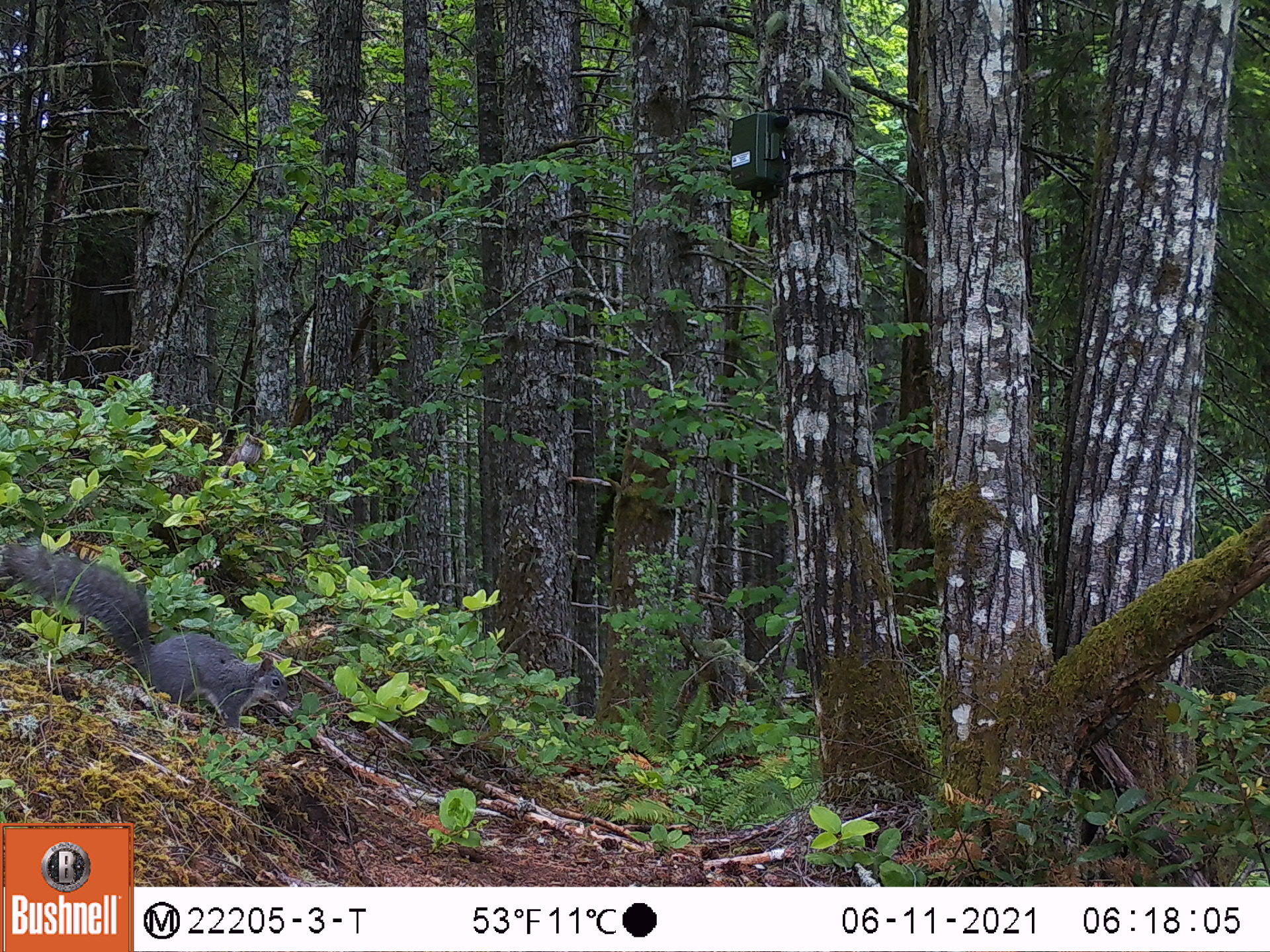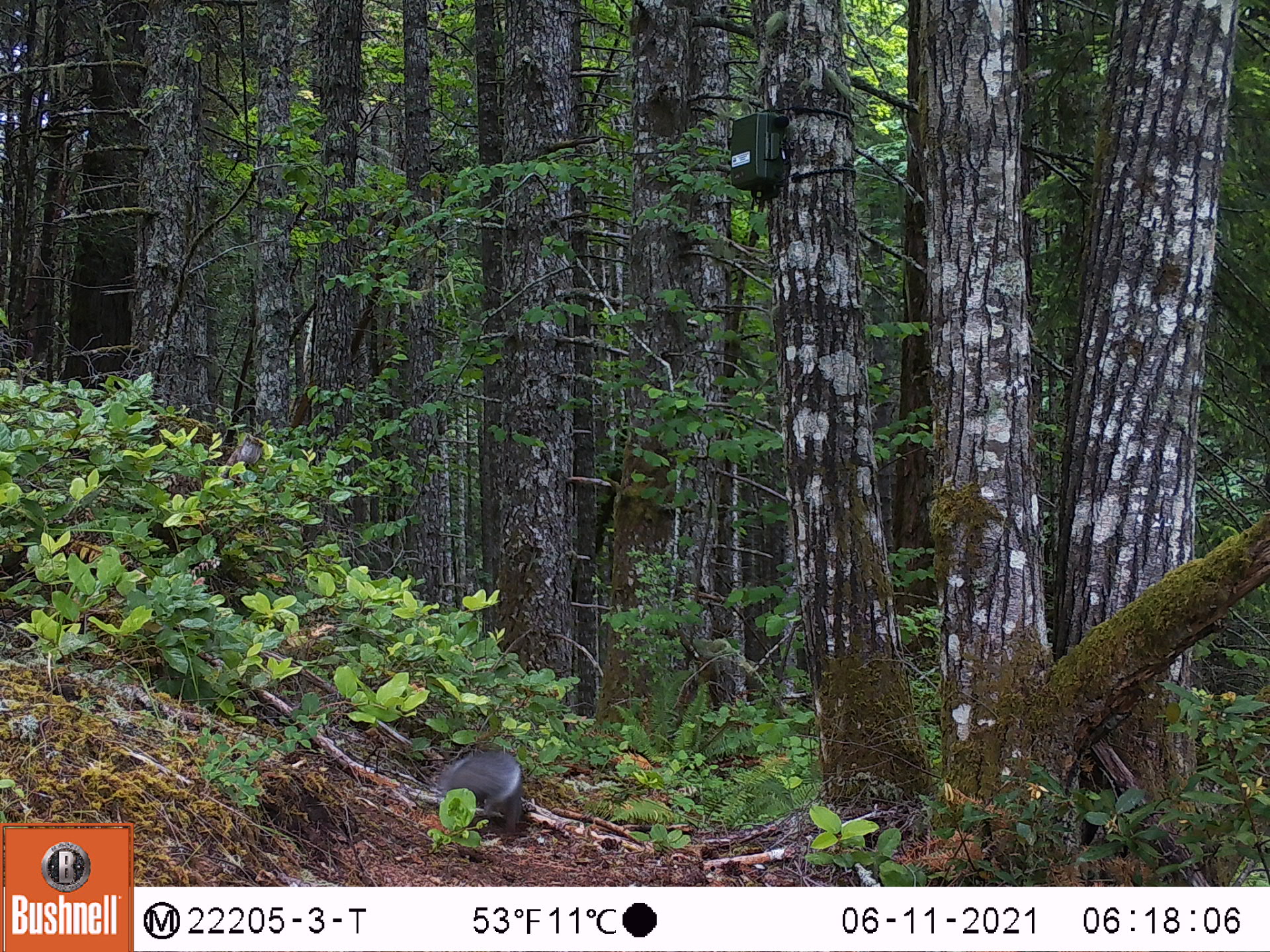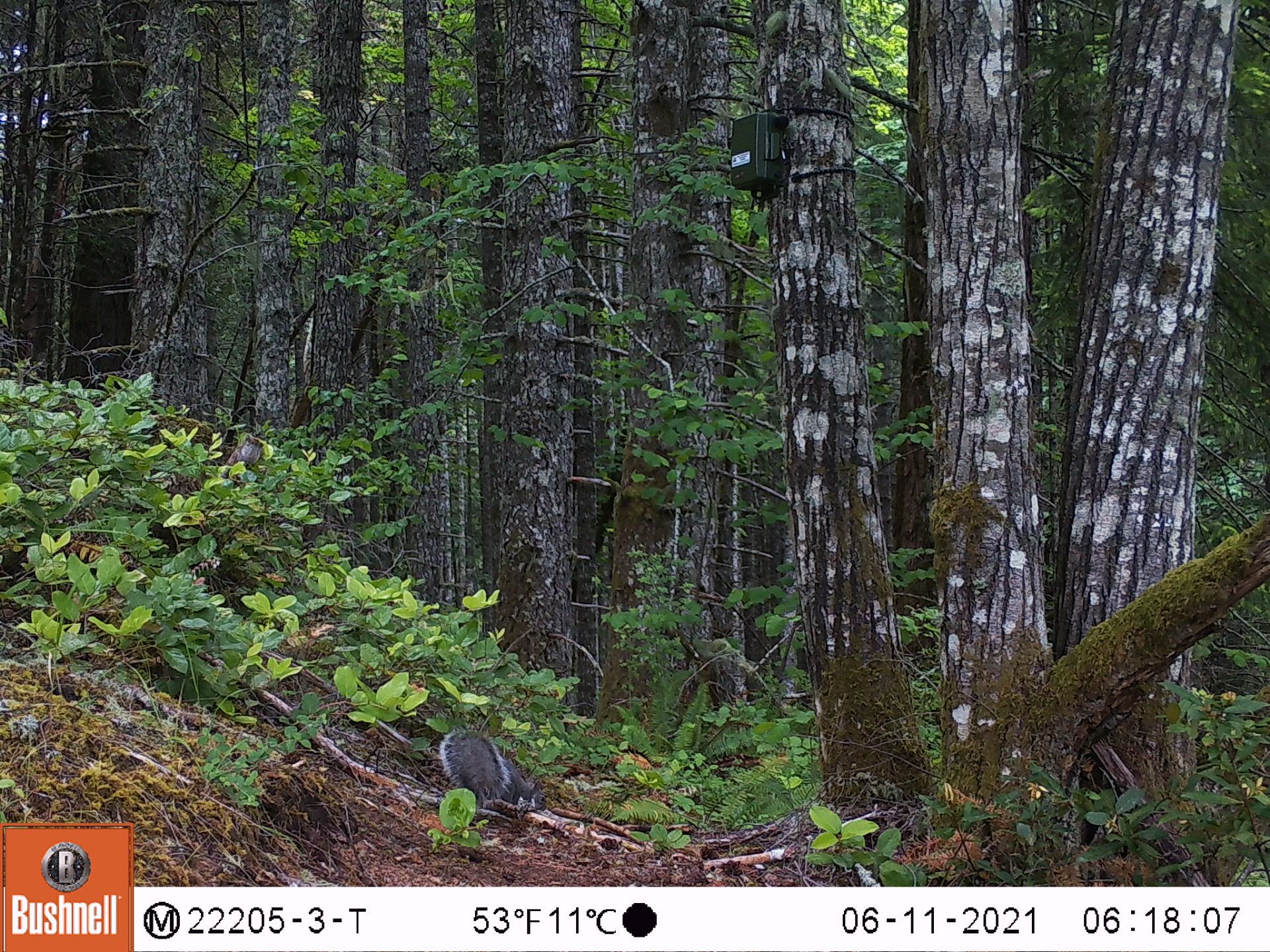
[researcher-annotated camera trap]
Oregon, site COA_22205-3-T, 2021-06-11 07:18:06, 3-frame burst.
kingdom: Animalia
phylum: Chordata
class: Mammalia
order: Rodentia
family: Sciuridae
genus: Sciurus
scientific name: Sciurus griseus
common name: western gray squirrel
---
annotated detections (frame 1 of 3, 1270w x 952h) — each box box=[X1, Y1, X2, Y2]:
western gray squirrel: box=[0, 532, 301, 755]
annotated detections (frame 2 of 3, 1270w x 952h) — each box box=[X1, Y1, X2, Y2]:
western gray squirrel: box=[420, 734, 555, 856]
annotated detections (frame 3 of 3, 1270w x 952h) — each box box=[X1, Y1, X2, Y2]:
western gray squirrel: box=[422, 714, 552, 843]